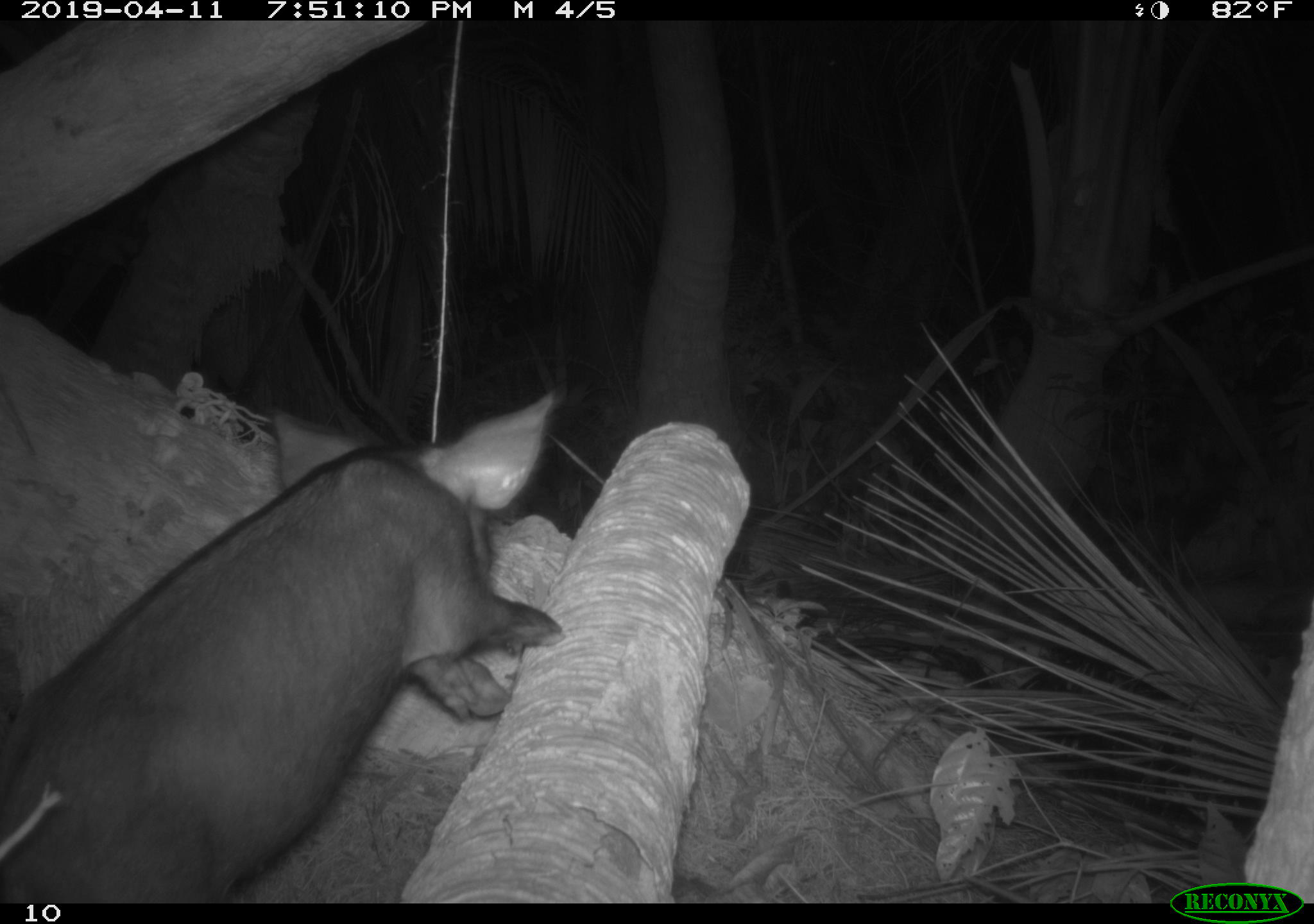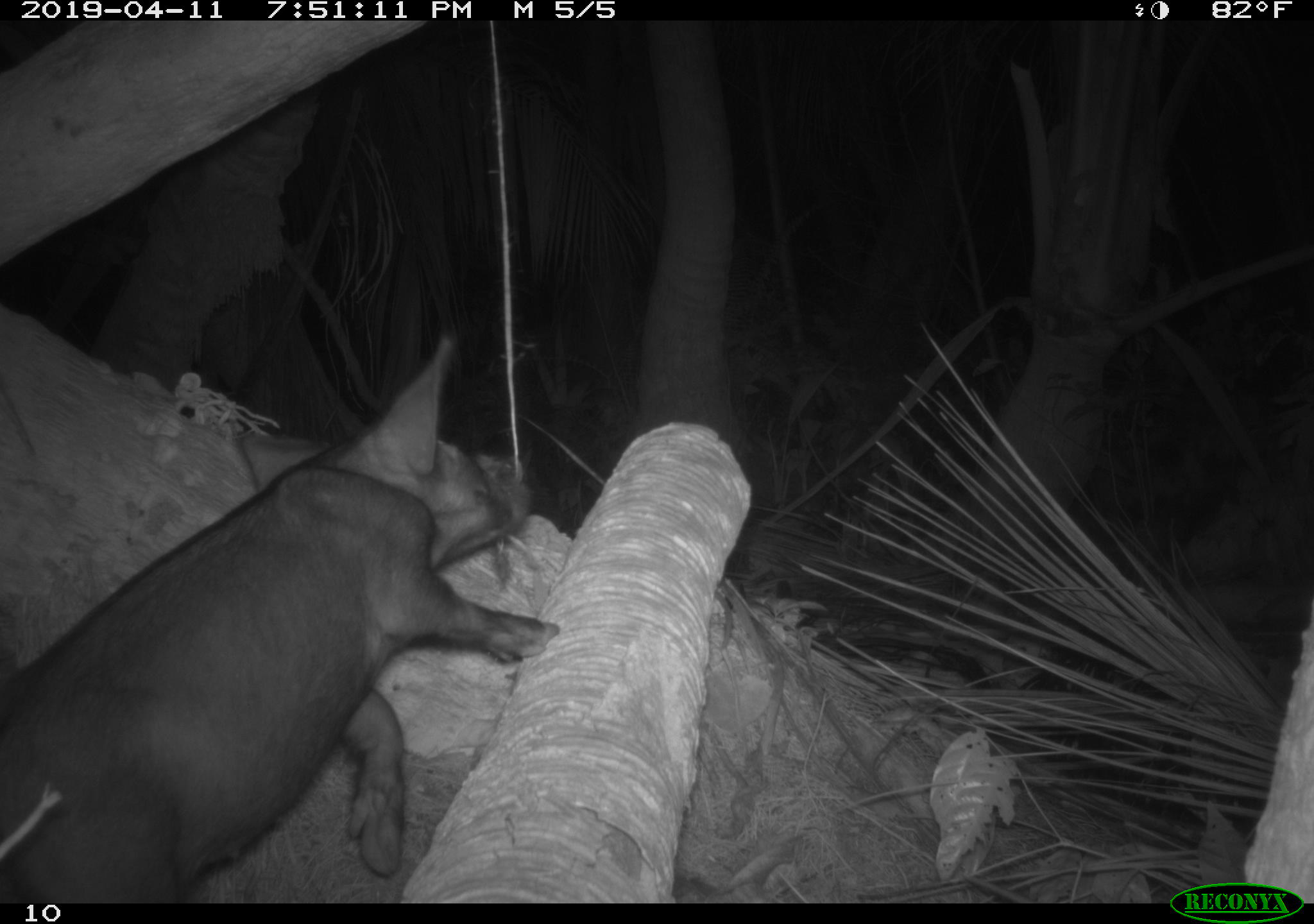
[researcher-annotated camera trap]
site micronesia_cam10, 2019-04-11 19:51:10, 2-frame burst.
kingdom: Animalia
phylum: Chordata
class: Mammalia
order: Artiodactyla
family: Suidae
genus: Sus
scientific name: Sus scrofa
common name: pig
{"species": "pig (Sus scrofa)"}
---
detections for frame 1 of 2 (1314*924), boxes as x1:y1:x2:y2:
pig: 0:389:576:902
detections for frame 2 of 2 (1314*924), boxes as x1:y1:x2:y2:
pig: 1:341:549:902